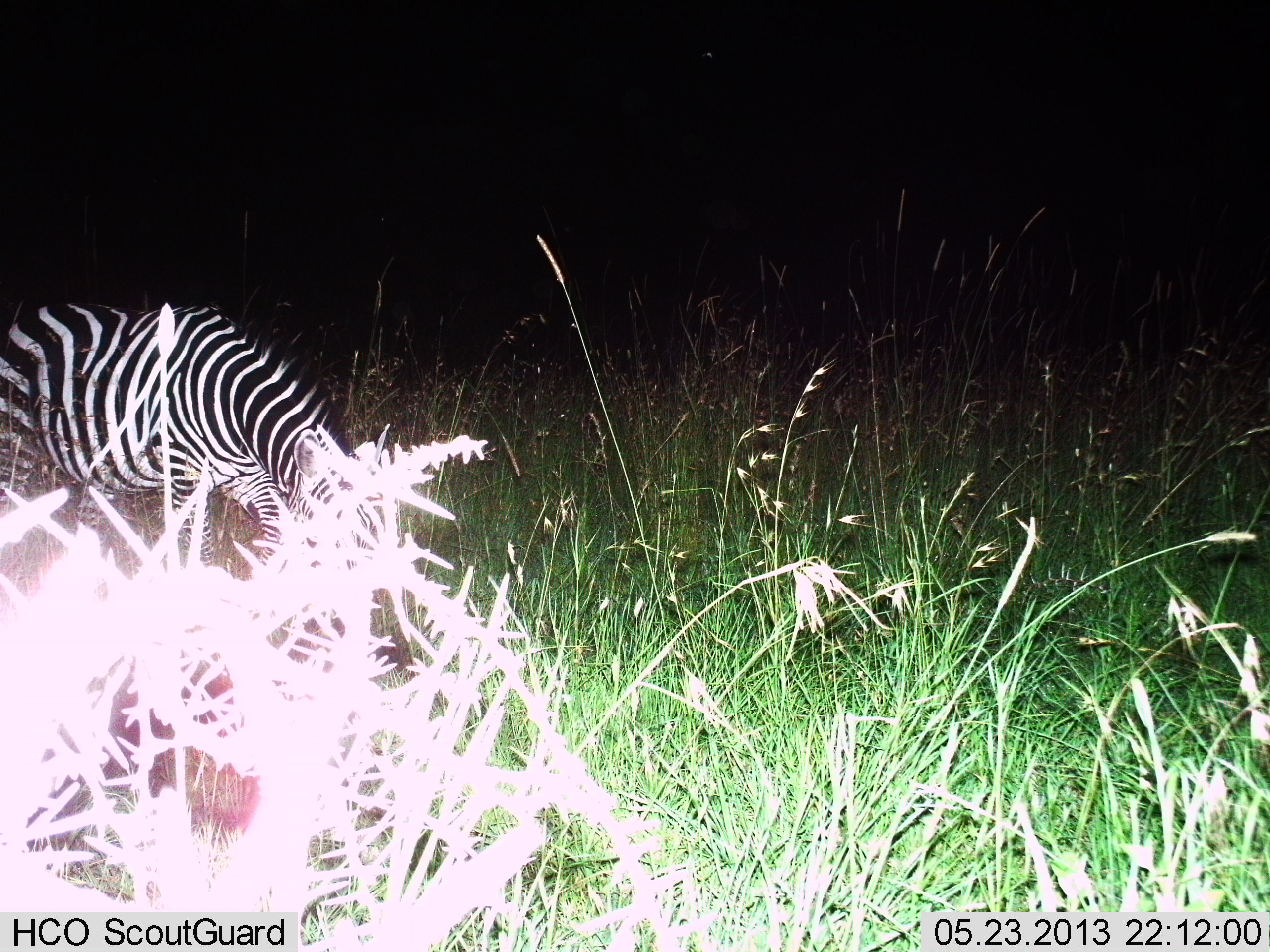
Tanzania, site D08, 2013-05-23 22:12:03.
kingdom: Animalia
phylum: Chordata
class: Mammalia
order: Perissodactyla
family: Equidae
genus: Equus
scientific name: Equus quagga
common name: plains zebra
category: zebra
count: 1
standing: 50%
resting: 0%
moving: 0%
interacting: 0%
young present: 0%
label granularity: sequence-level